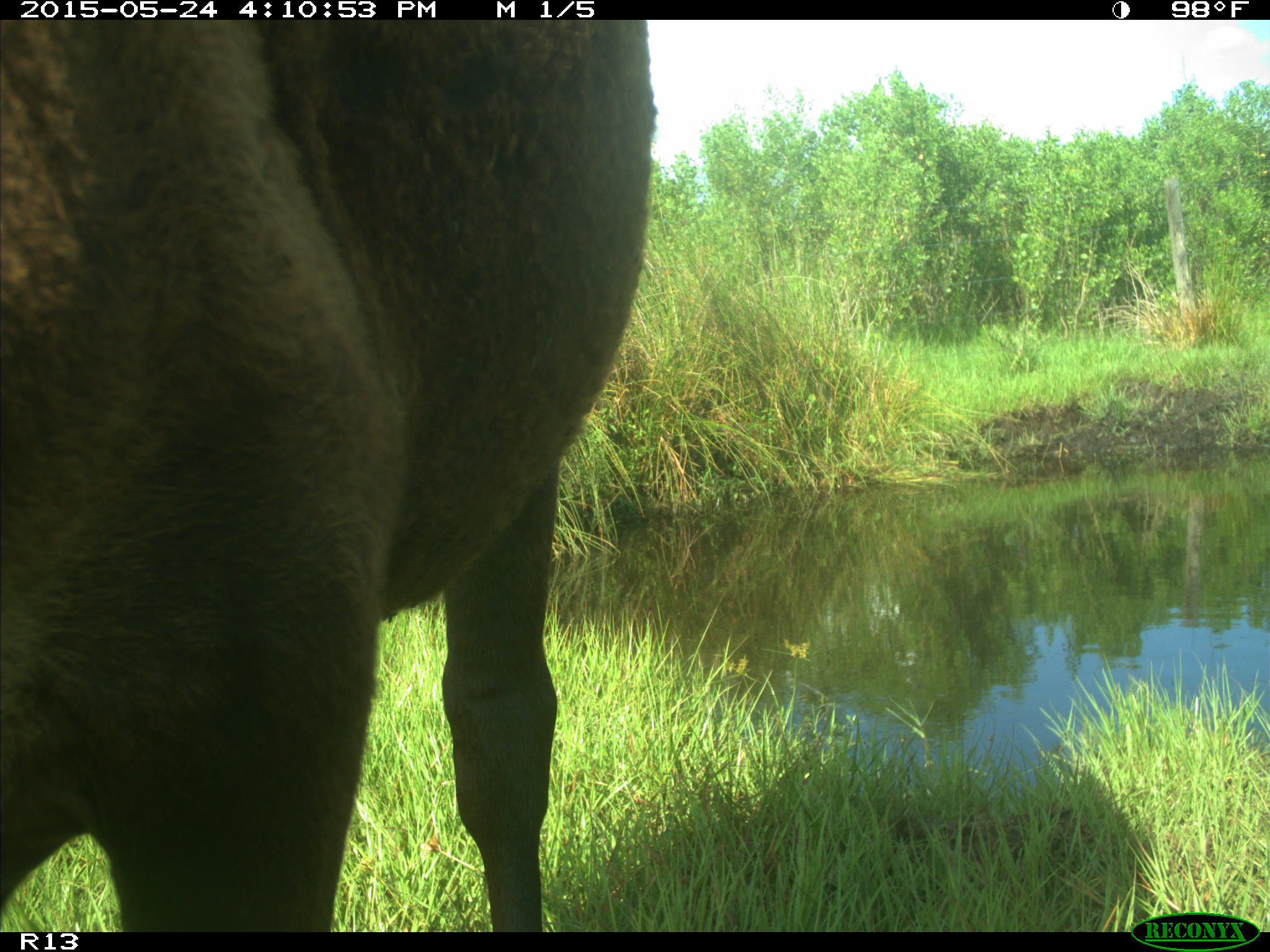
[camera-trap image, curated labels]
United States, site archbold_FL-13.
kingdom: Animalia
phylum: Chordata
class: Mammalia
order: Artiodactyla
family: Bovidae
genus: Bos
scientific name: Bos taurus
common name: domestic cow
Bos taurus (domestic cow).